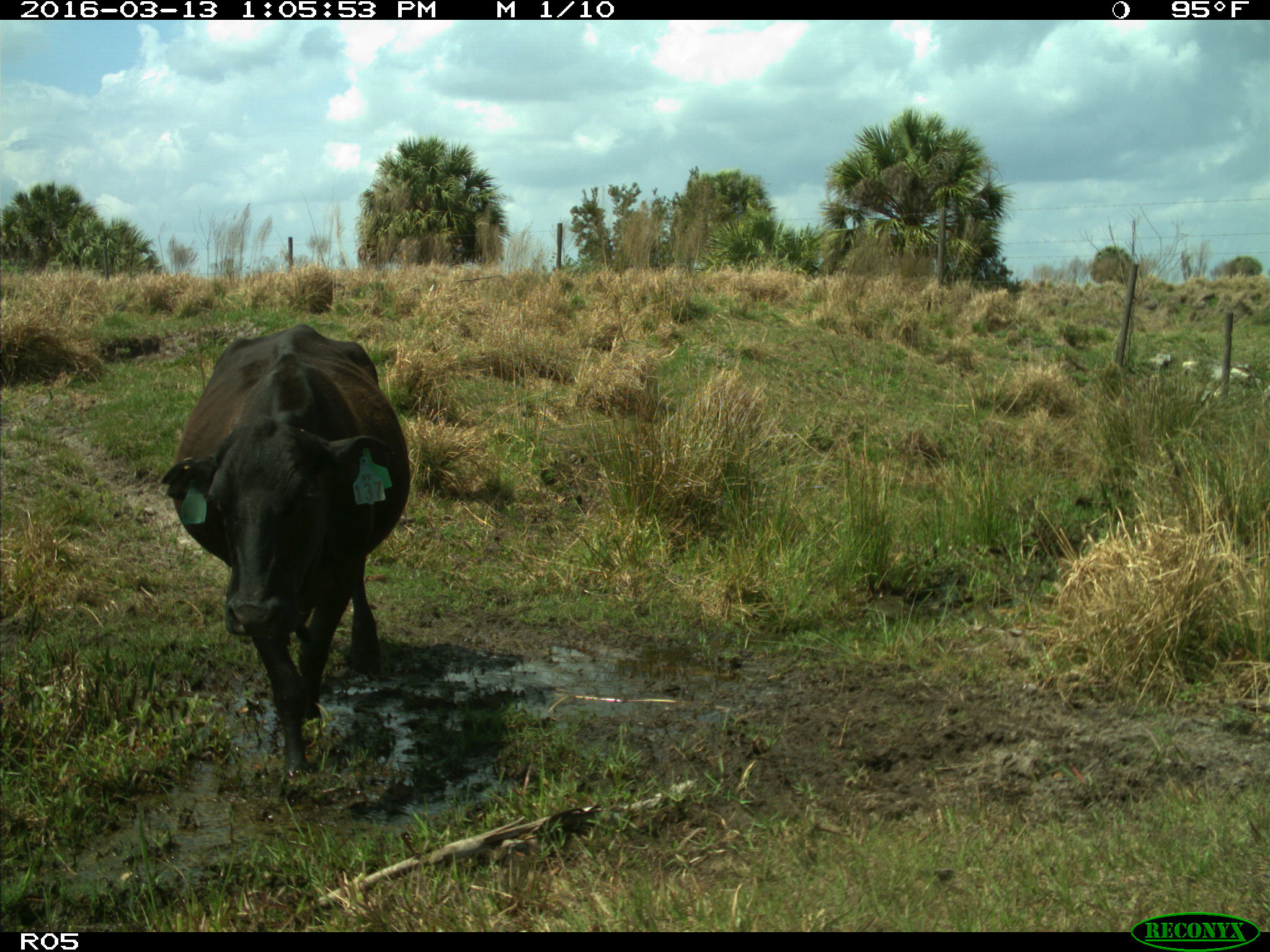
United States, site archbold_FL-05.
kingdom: Animalia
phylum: Chordata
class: Mammalia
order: Artiodactyla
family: Bovidae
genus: Bos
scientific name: Bos taurus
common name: domestic cow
Bos taurus (domestic cow).